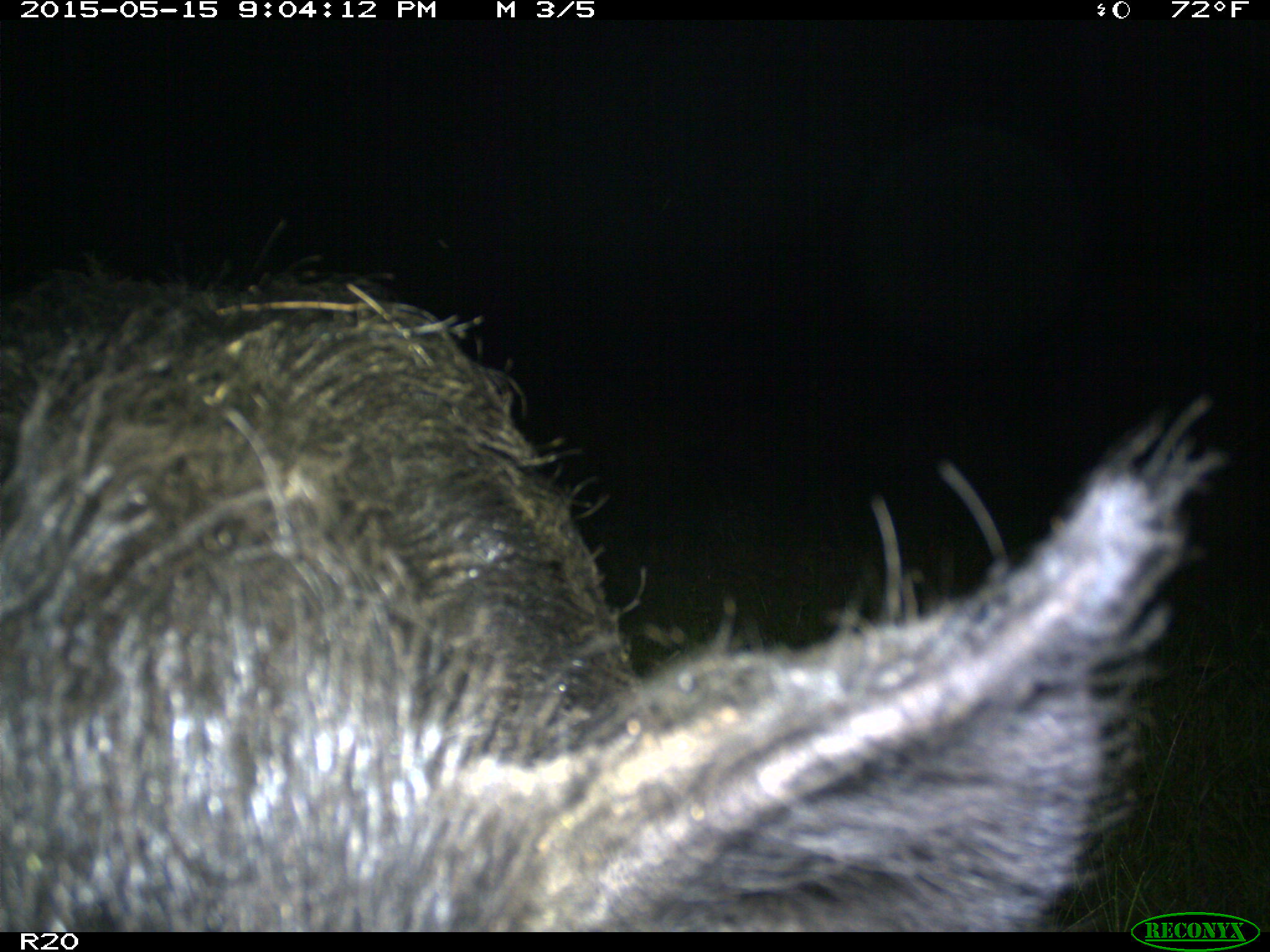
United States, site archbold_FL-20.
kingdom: Animalia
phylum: Chordata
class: Mammalia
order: Artiodactyla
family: Suidae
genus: Sus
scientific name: Sus scrofa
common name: wild boar